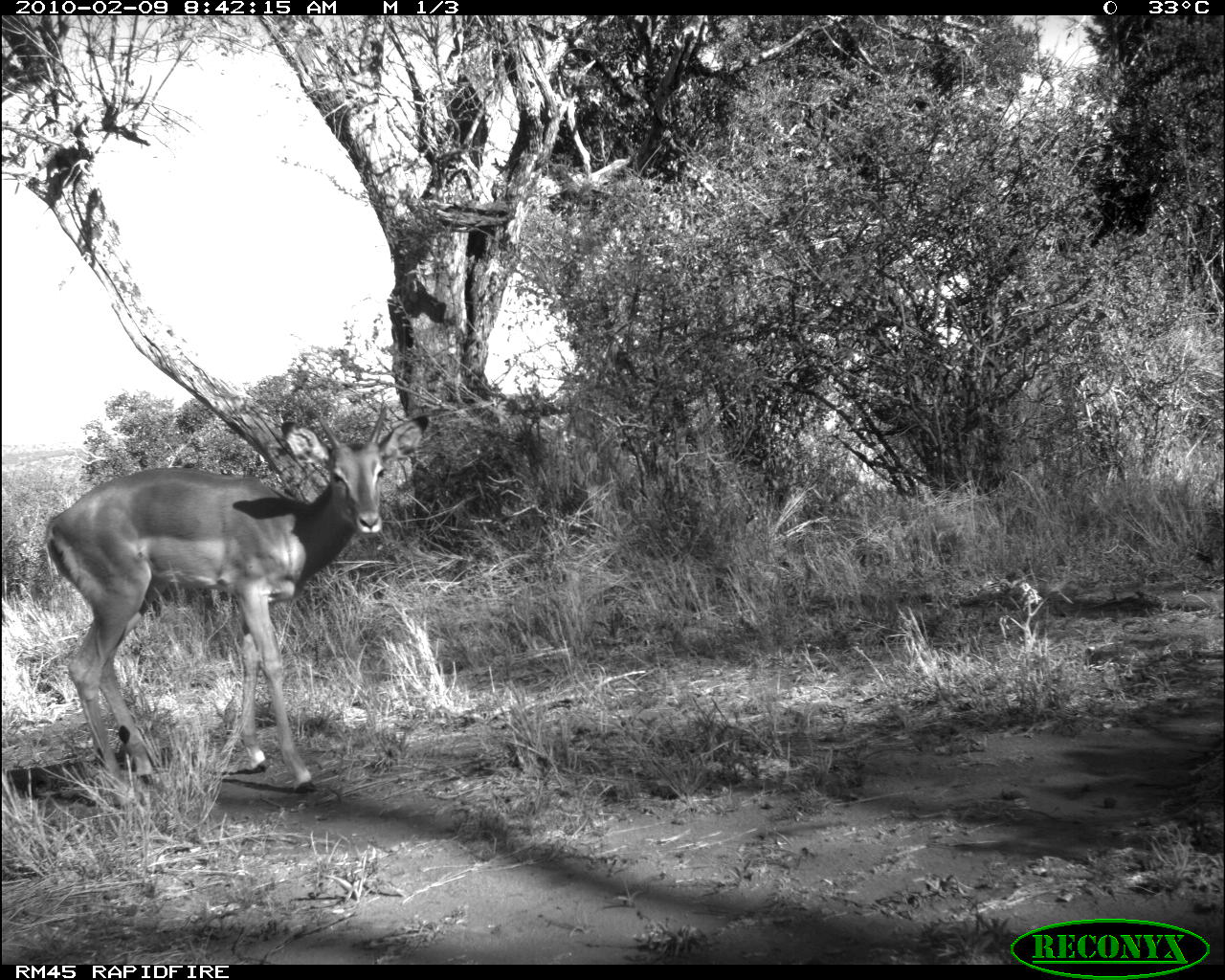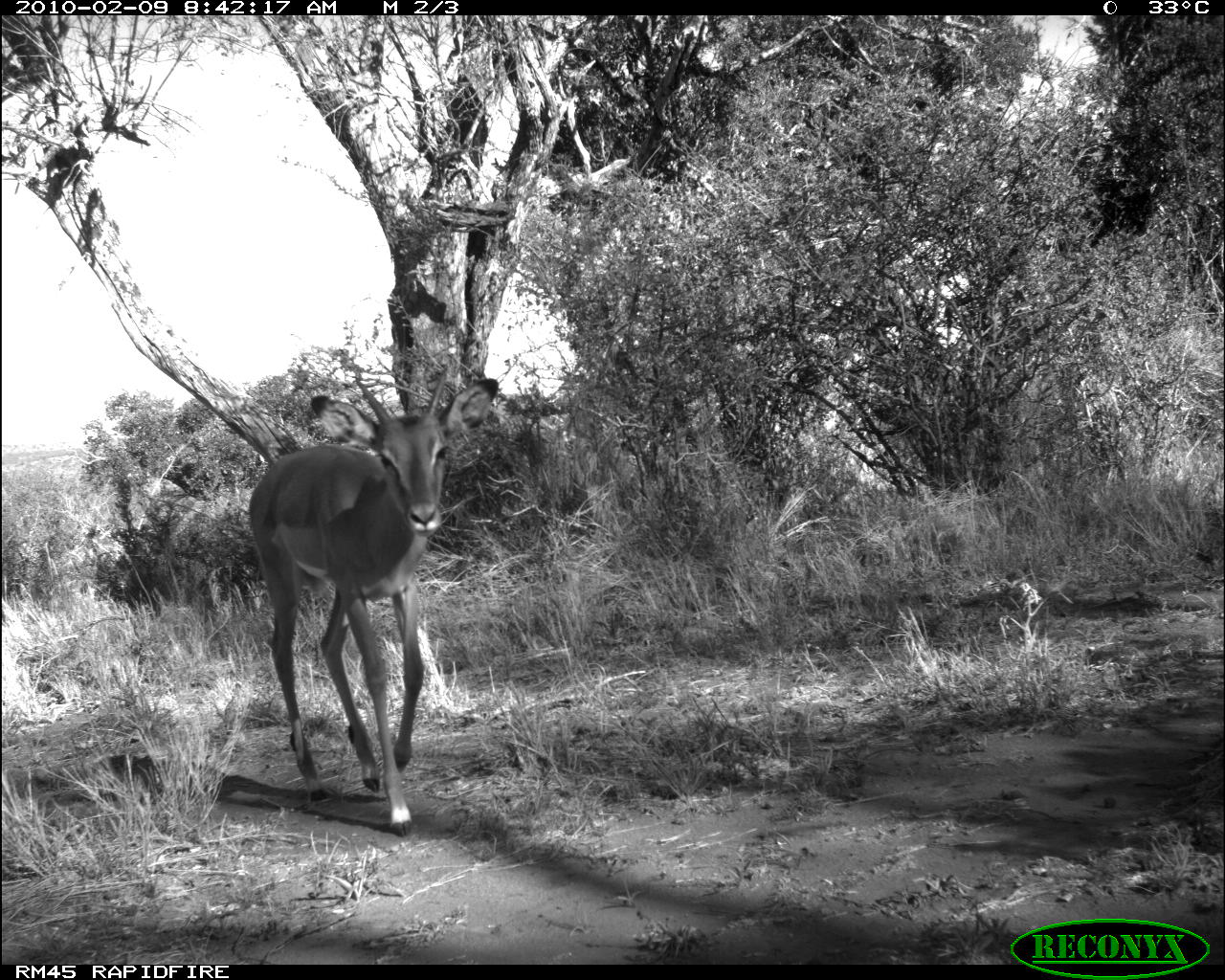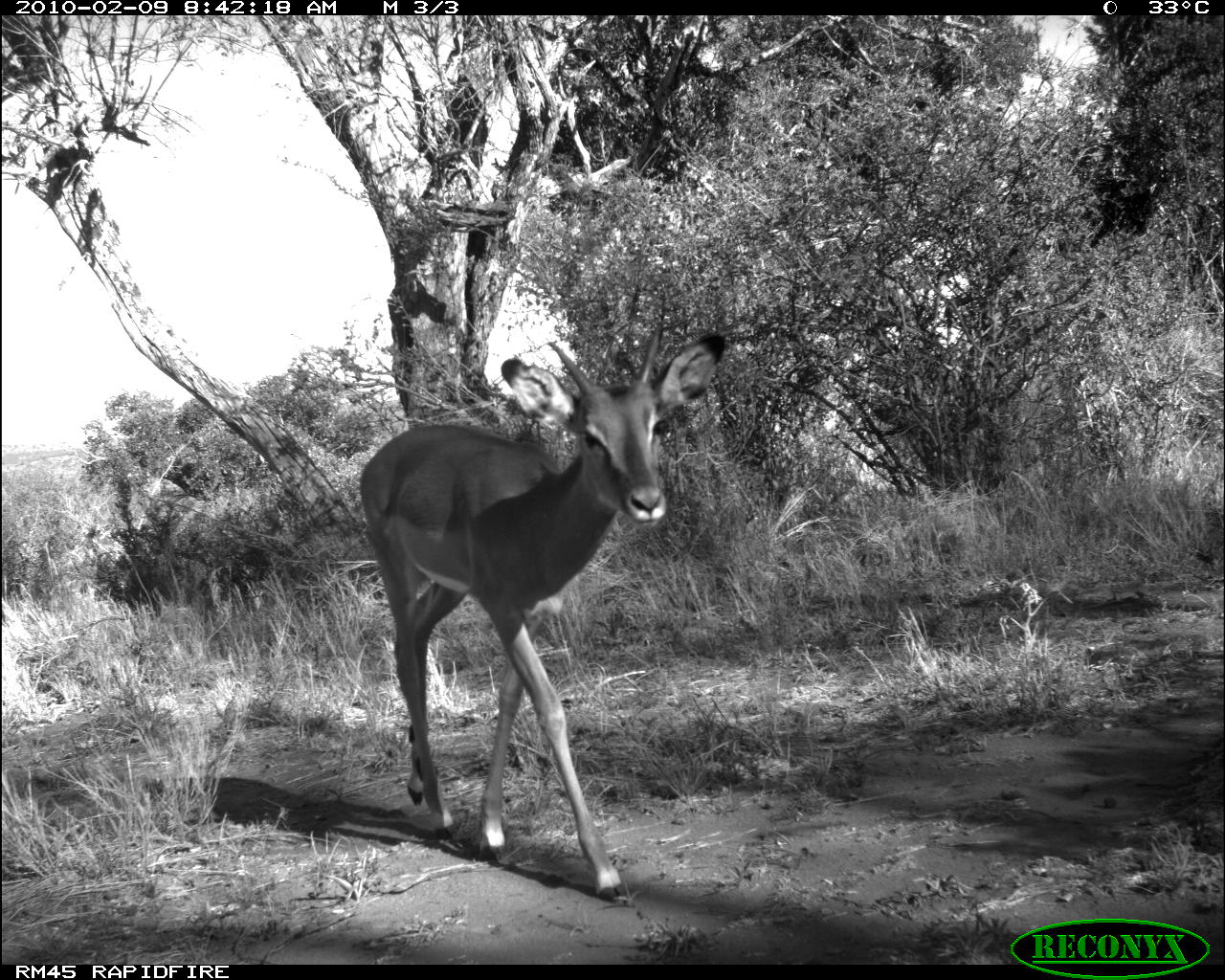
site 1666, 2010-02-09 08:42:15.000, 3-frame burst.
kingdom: Animalia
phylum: Chordata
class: Mammalia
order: Artiodactyla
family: Bovidae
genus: Aepyceros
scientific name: Aepyceros melampus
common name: impala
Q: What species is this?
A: Aepyceros melampus (impala).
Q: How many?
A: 1.